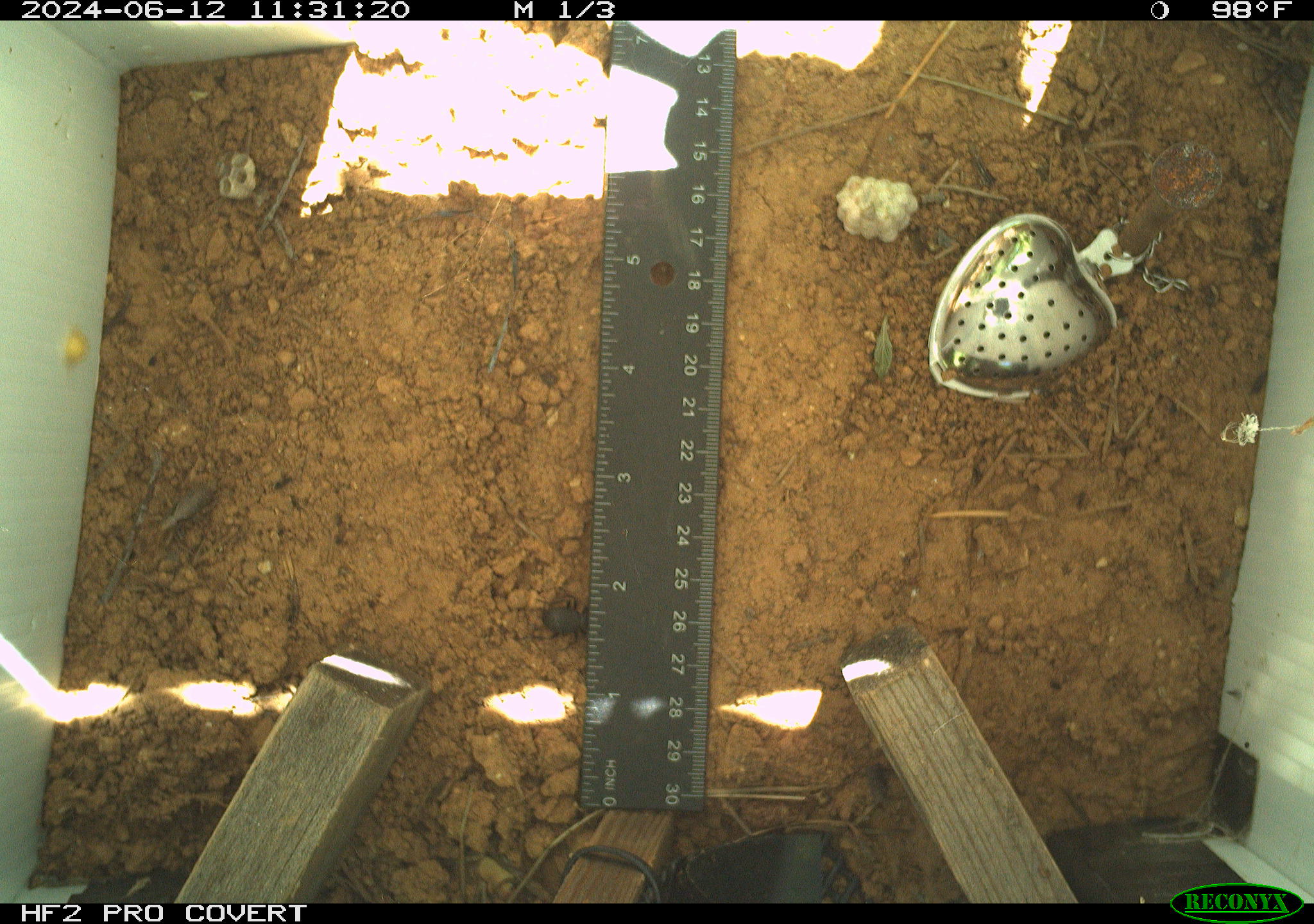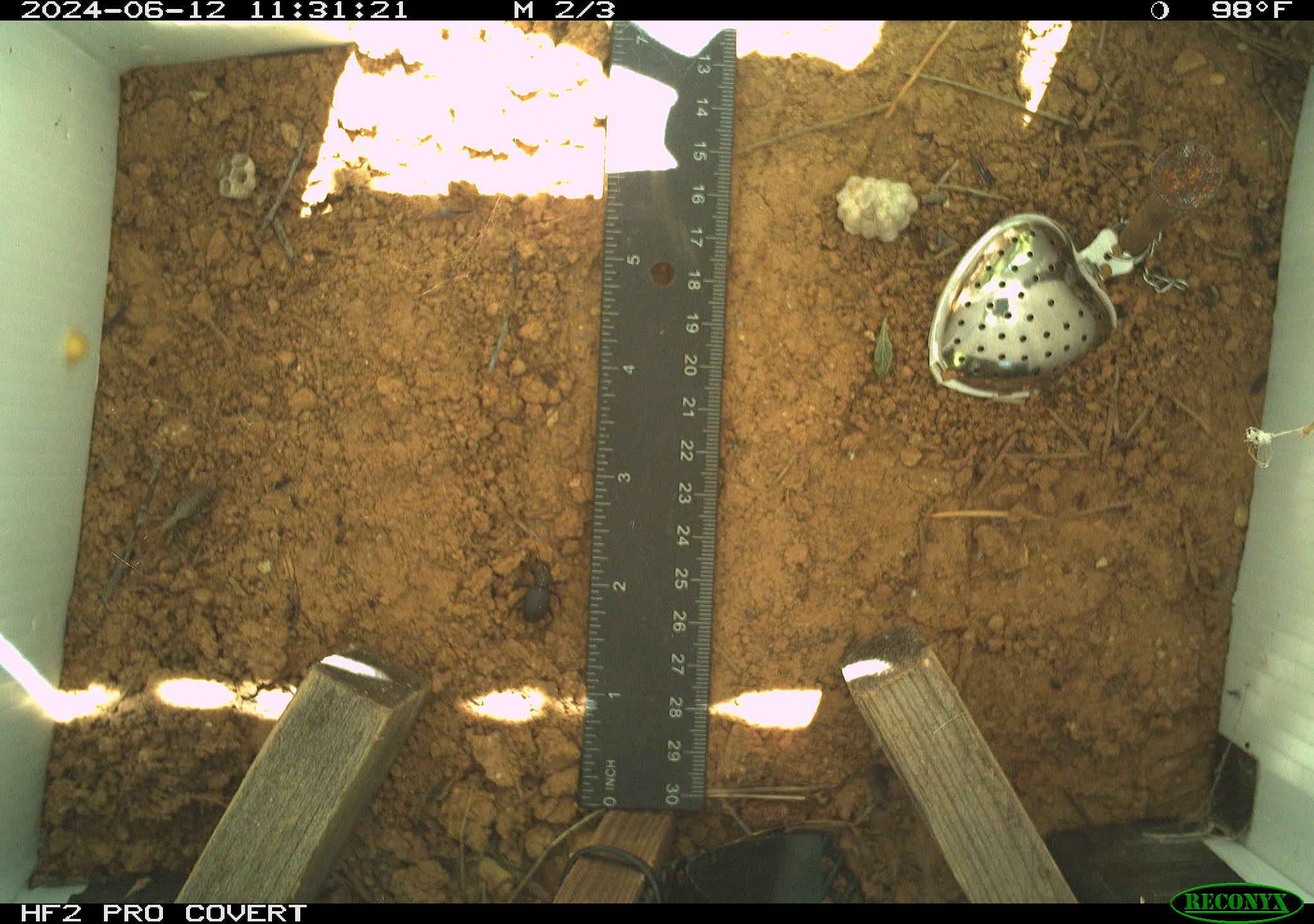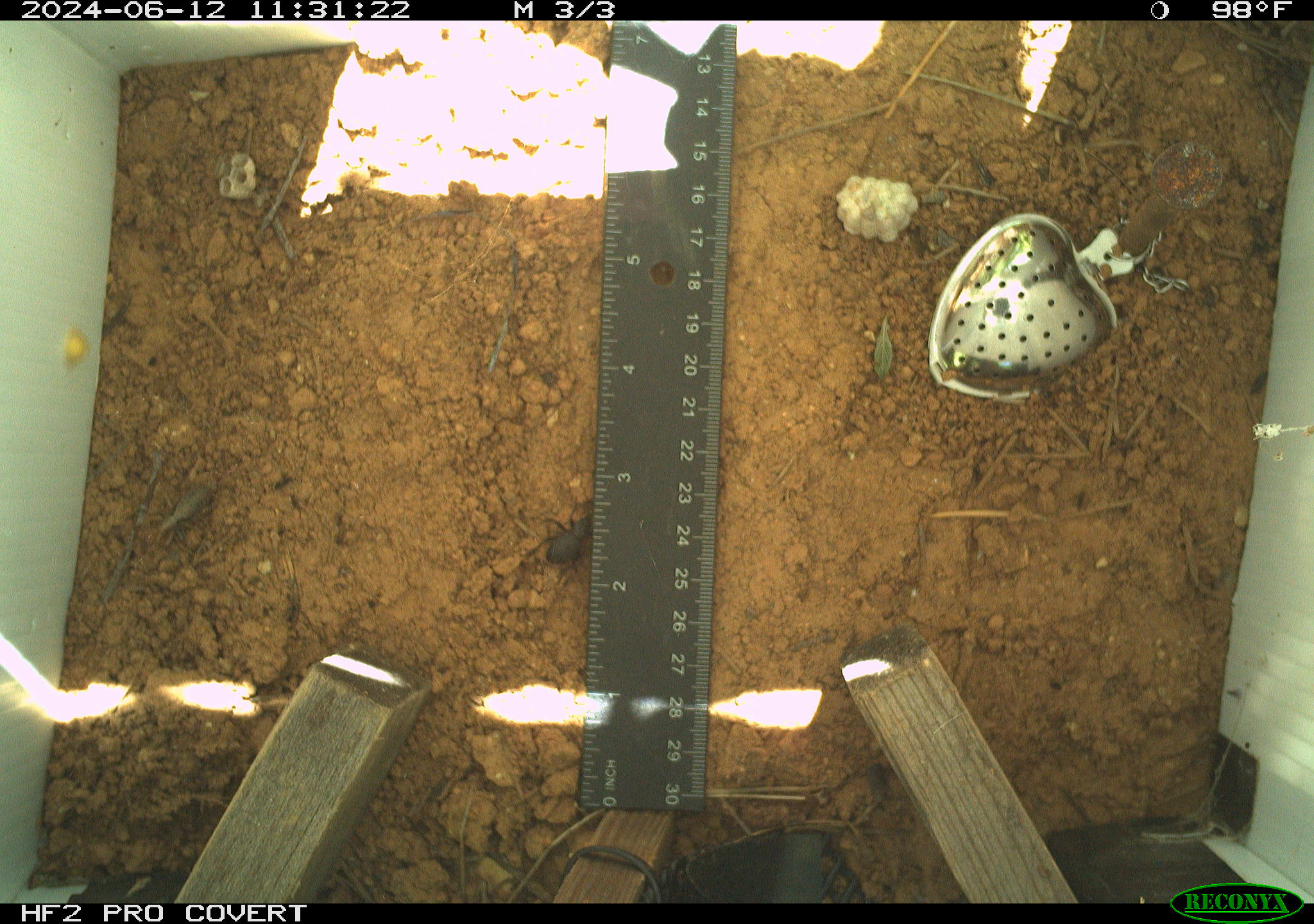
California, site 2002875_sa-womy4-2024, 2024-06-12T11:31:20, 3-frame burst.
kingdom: Animalia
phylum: Arthropoda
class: Insecta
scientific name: Insecta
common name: insect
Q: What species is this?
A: Insect (Insecta).